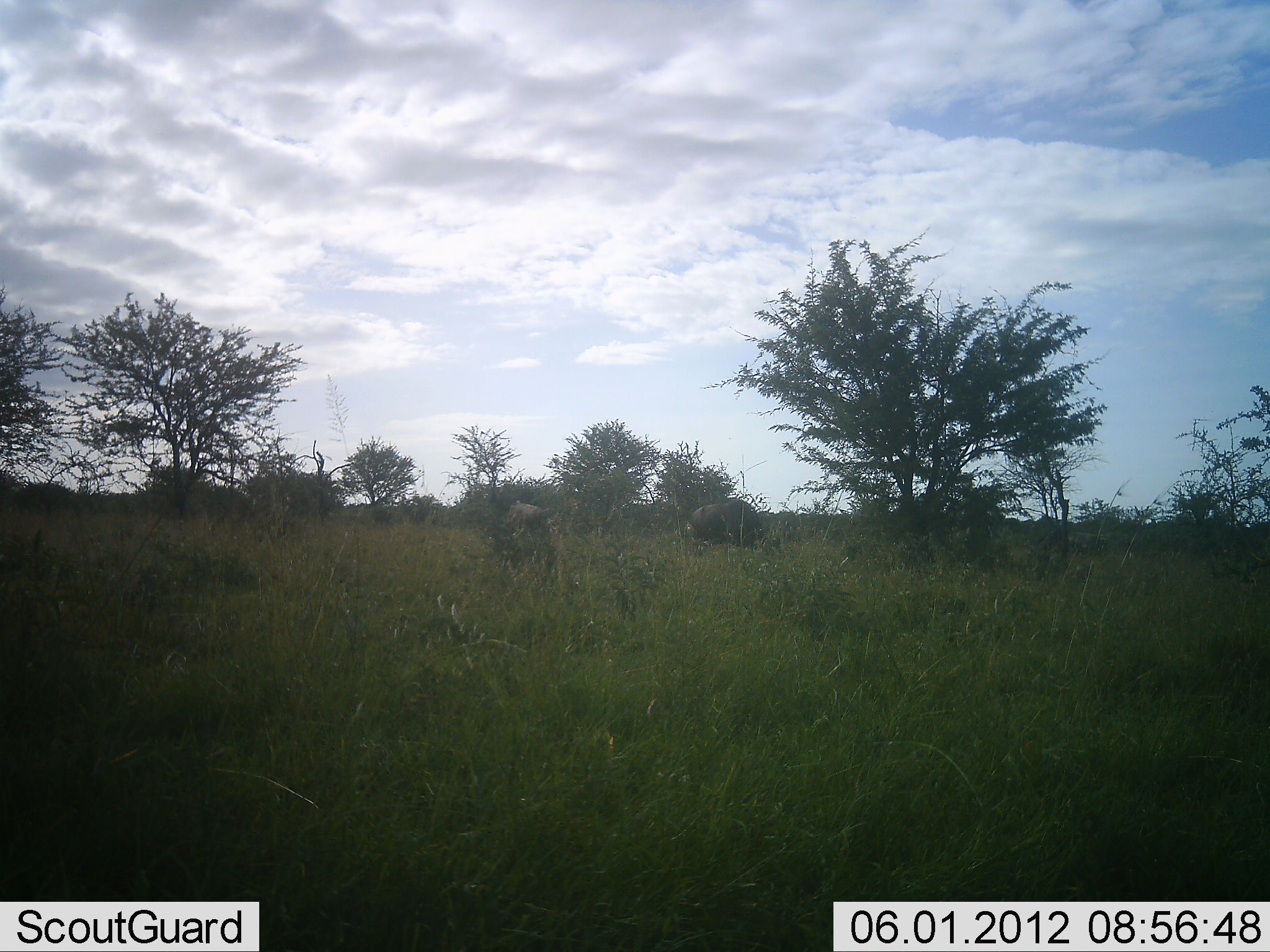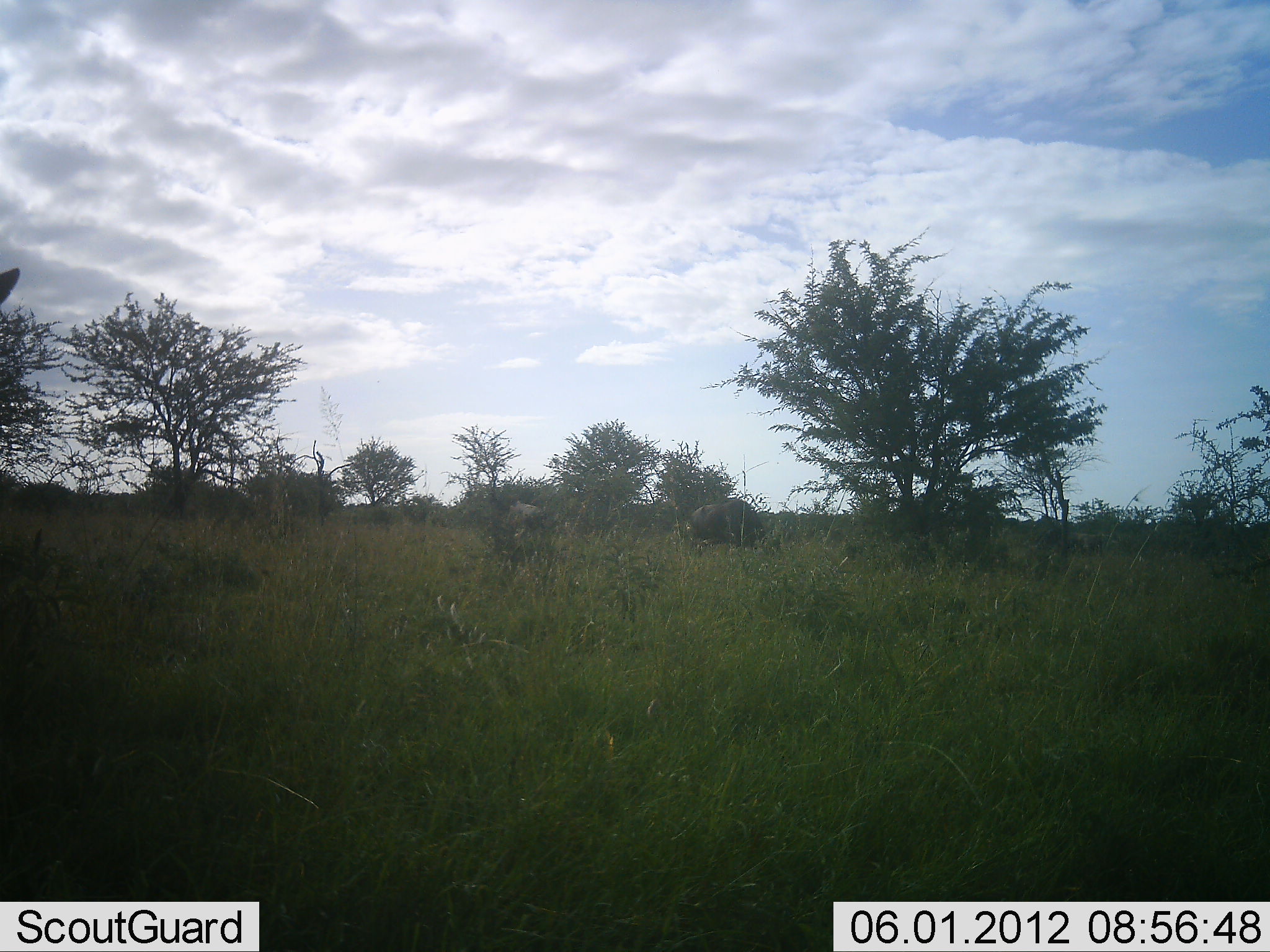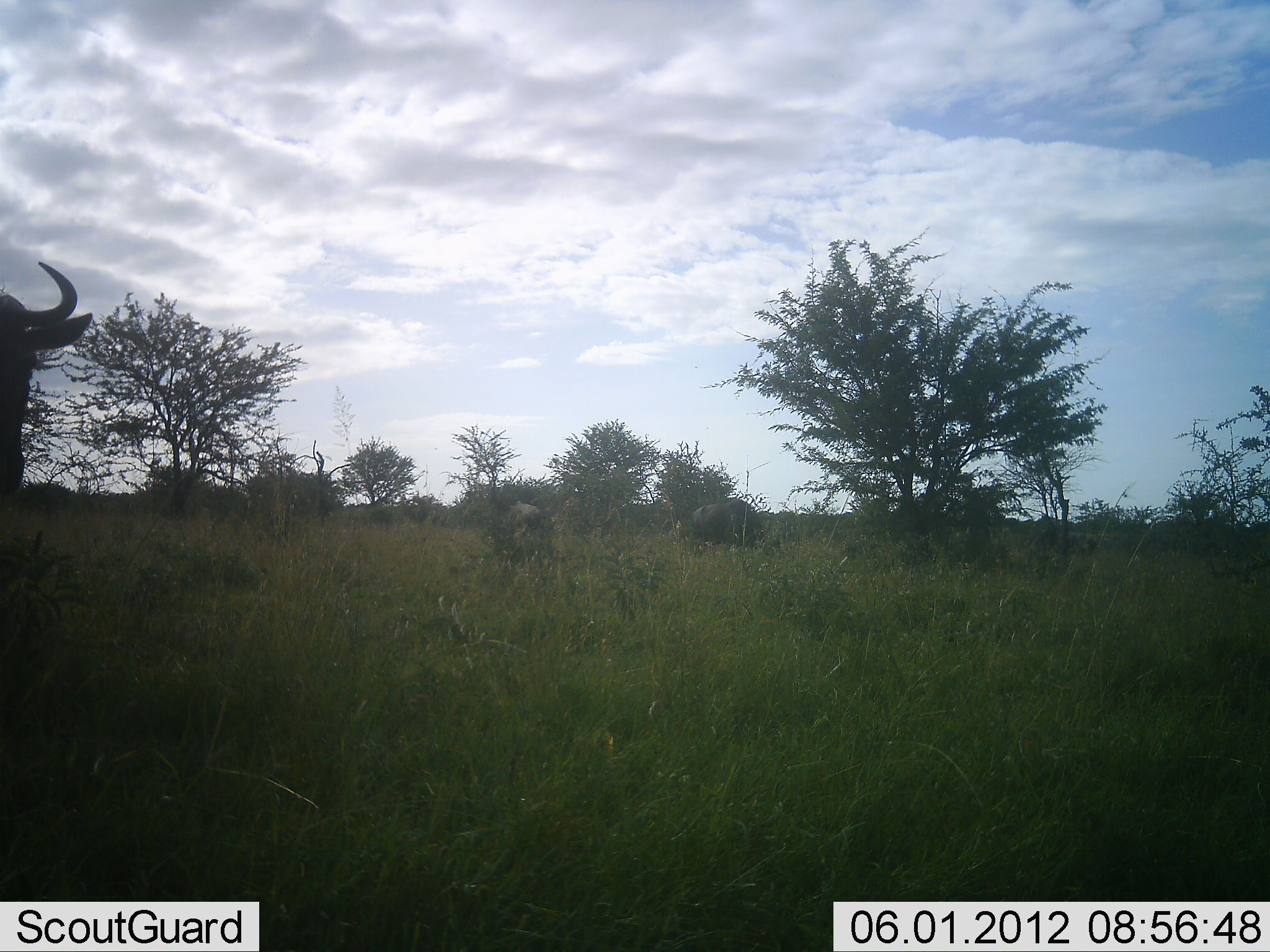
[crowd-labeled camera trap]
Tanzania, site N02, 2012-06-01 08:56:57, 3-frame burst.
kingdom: Animalia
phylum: Chordata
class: Mammalia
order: Artiodactyla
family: Bovidae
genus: Connochaetes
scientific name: Connochaetes taurinus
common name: blue wildebeest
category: wildebeest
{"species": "wildebeest (blue wildebeest) (Connochaetes taurinus)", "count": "3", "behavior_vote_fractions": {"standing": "64%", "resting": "0%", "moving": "64%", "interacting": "0%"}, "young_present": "0%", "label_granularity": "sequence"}